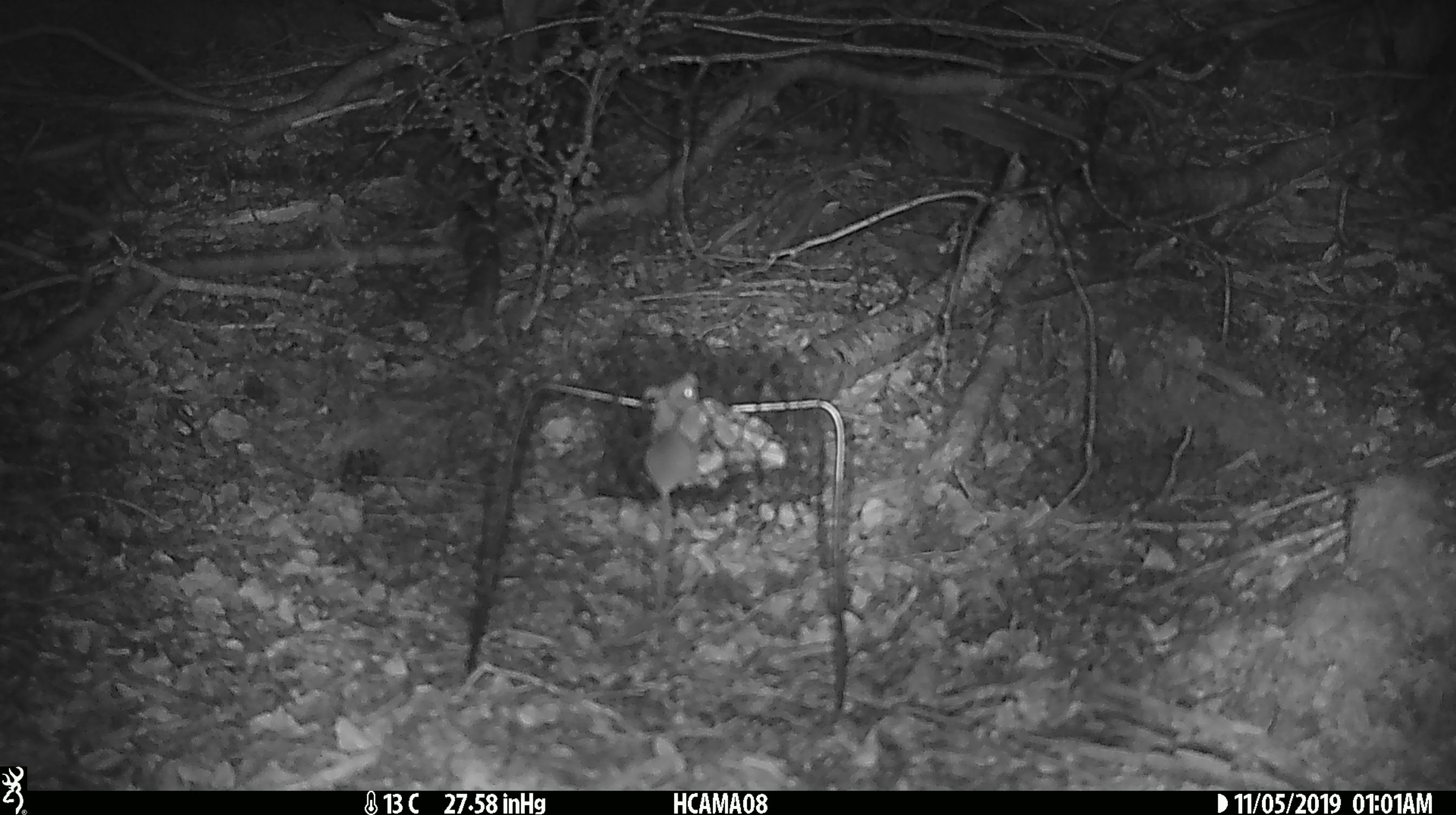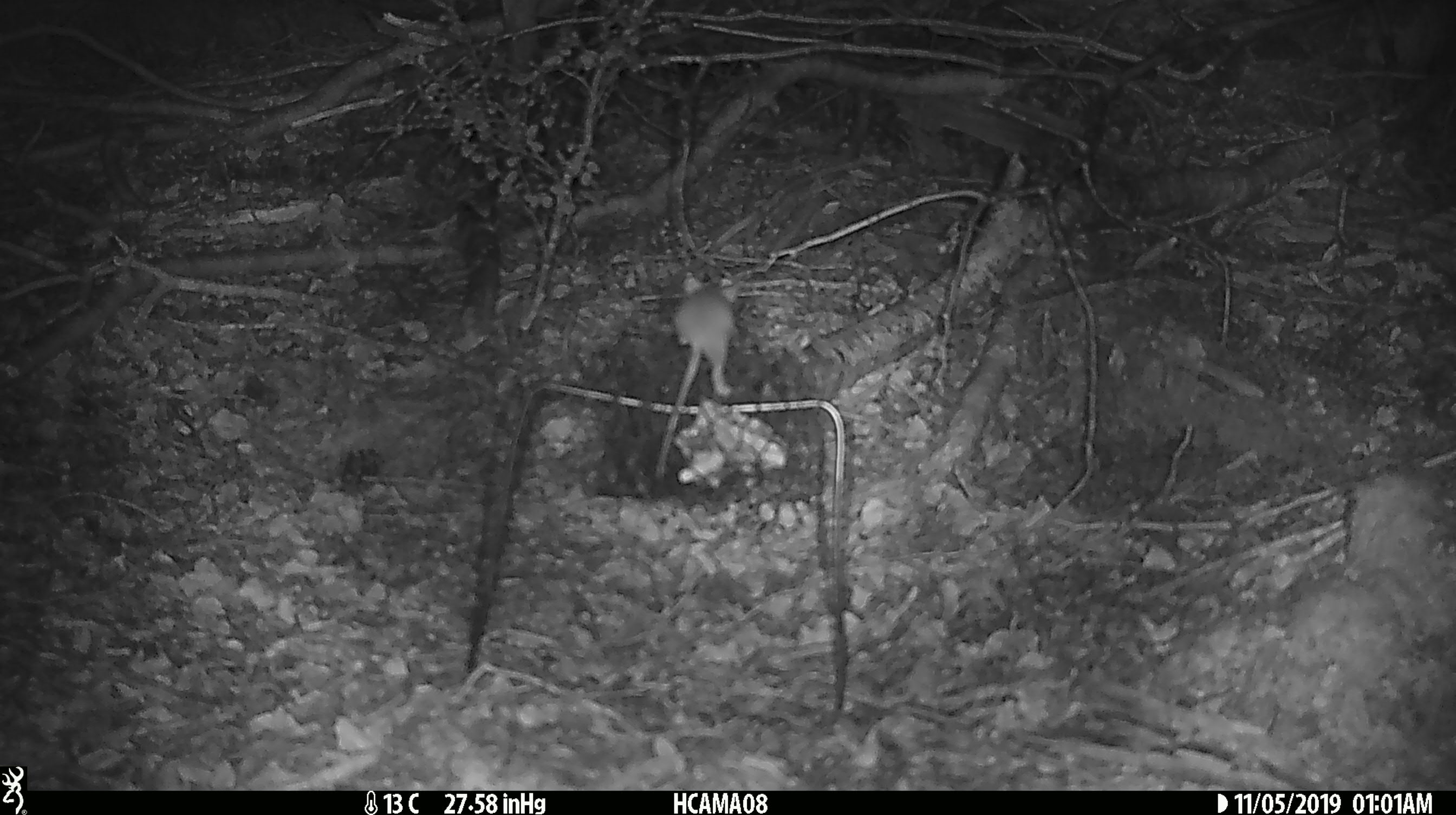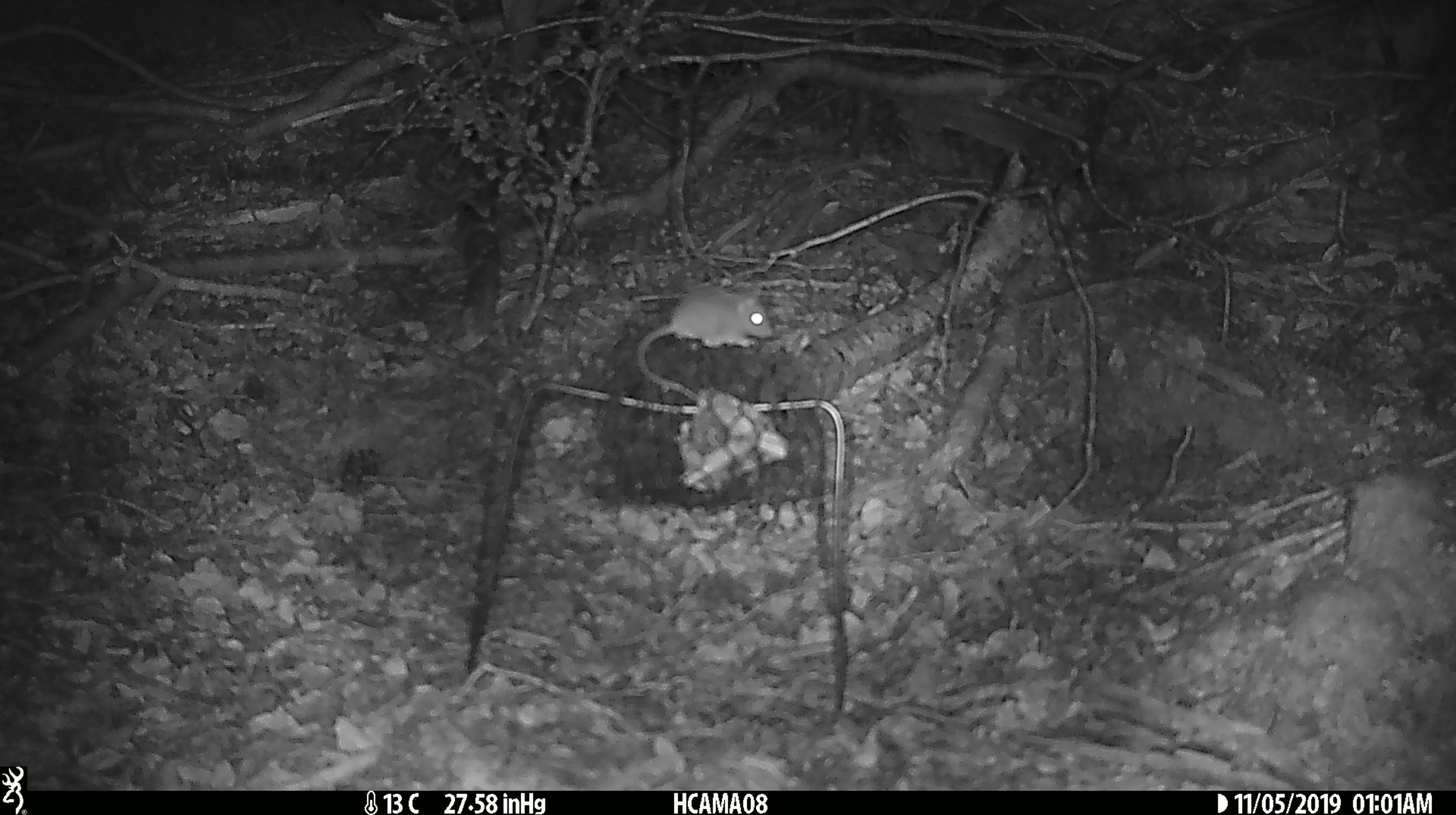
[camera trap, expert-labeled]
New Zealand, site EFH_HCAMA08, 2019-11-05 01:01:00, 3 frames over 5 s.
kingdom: Animalia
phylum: Chordata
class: Mammalia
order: Rodentia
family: Muridae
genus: Mus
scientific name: Mus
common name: mouse